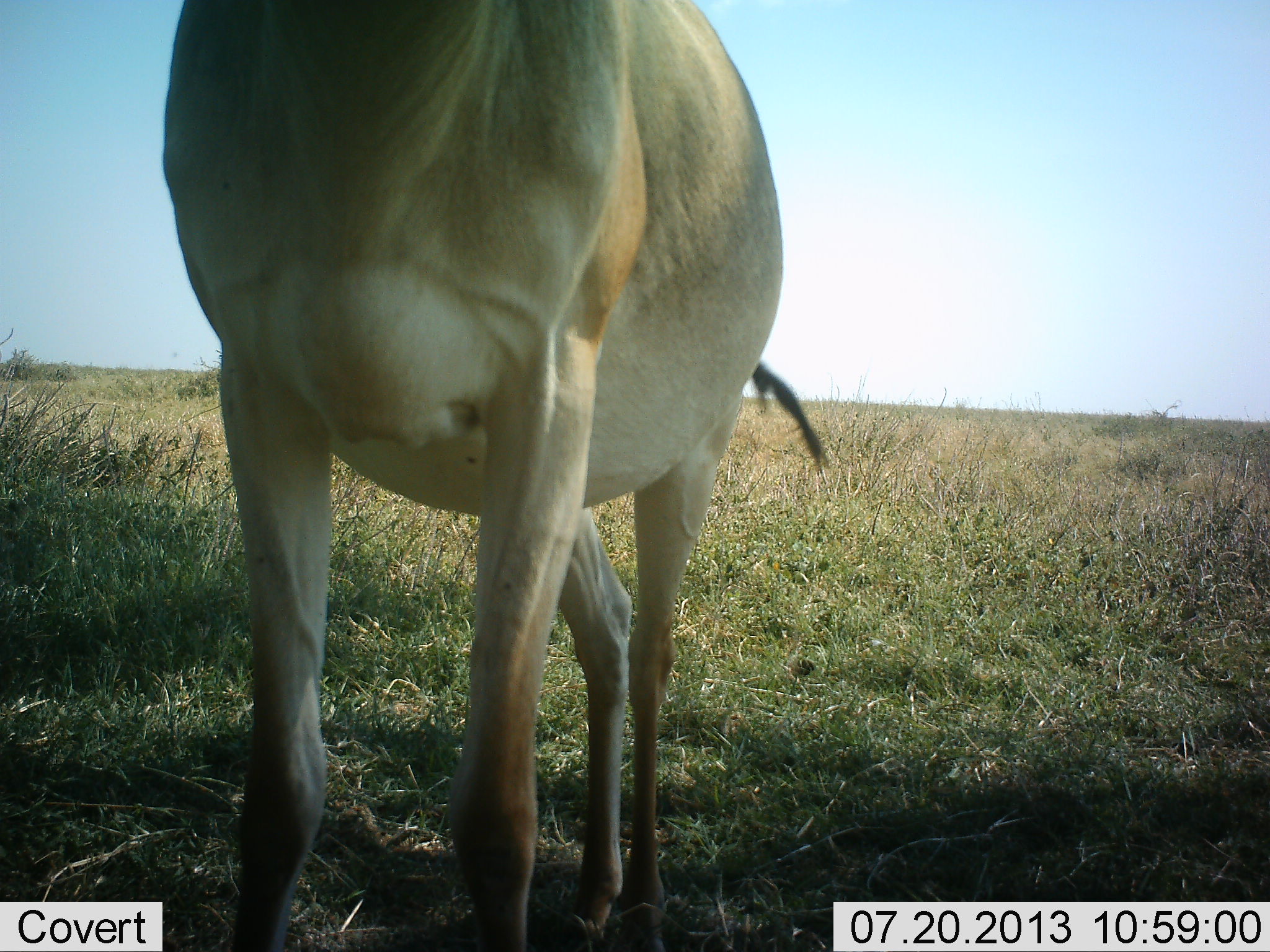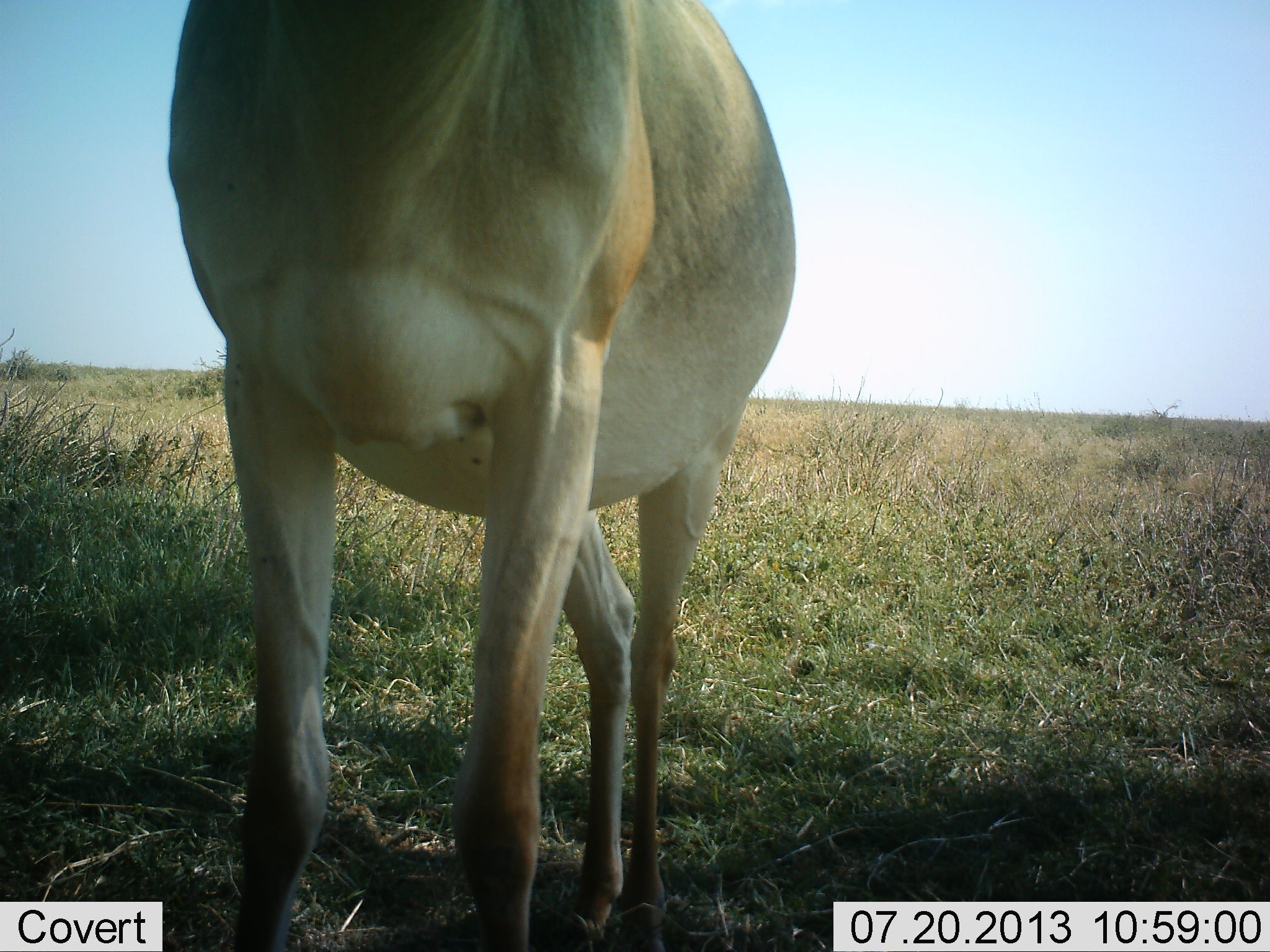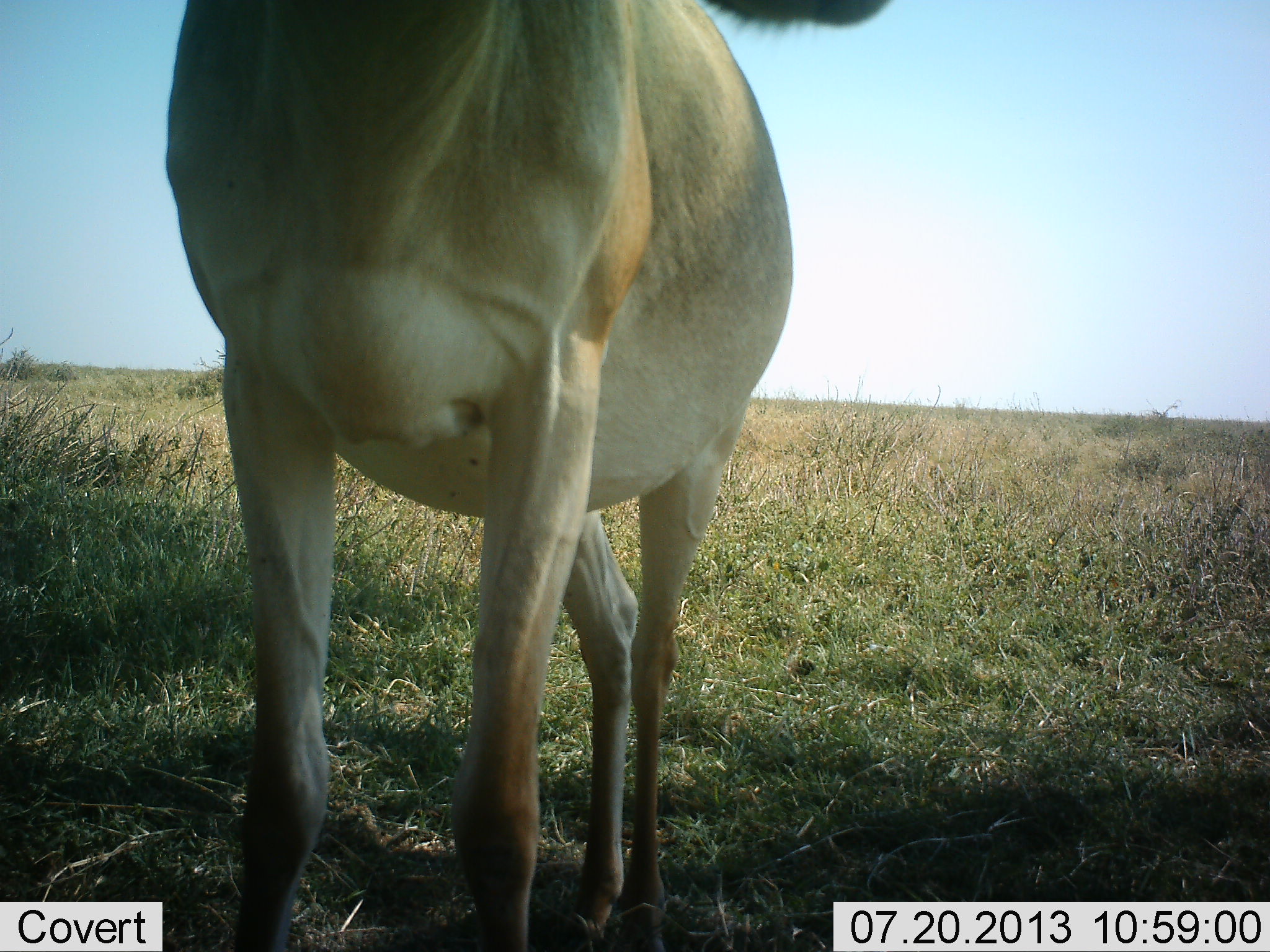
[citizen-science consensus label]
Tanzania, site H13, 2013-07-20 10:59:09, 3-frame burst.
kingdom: Animalia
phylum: Chordata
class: Mammalia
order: Artiodactyla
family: Bovidae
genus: Alcelaphus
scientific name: Alcelaphus buselaphus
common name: hartebeest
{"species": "hartebeest (Alcelaphus buselaphus)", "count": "1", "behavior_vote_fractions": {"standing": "100%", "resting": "0%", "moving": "0%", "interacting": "0%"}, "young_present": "0%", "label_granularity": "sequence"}